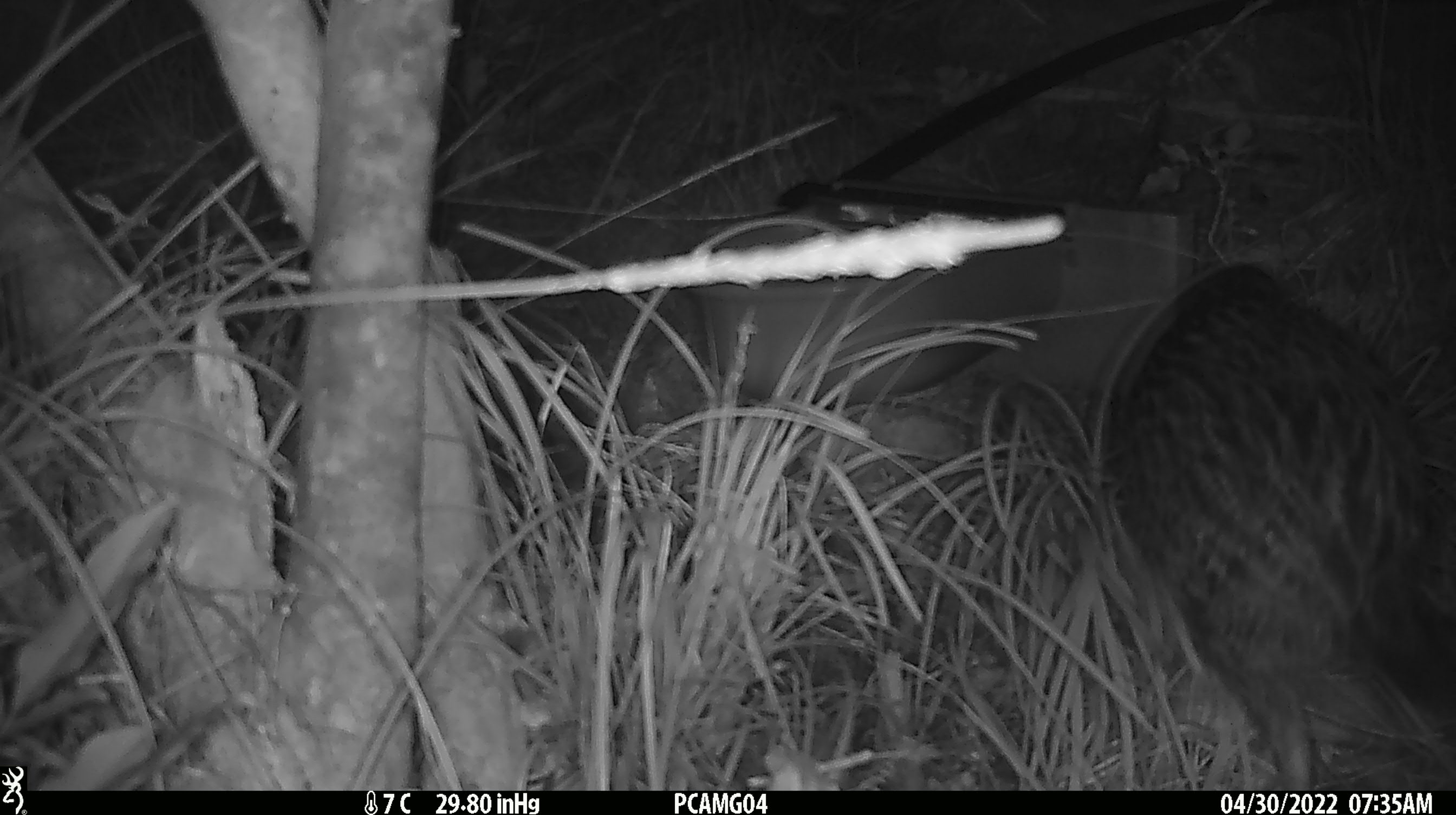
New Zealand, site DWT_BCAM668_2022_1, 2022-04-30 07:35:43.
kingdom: Animalia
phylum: Chordata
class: Aves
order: Gruiformes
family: Rallidae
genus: Gallirallus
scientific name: Gallirallus australis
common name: weka